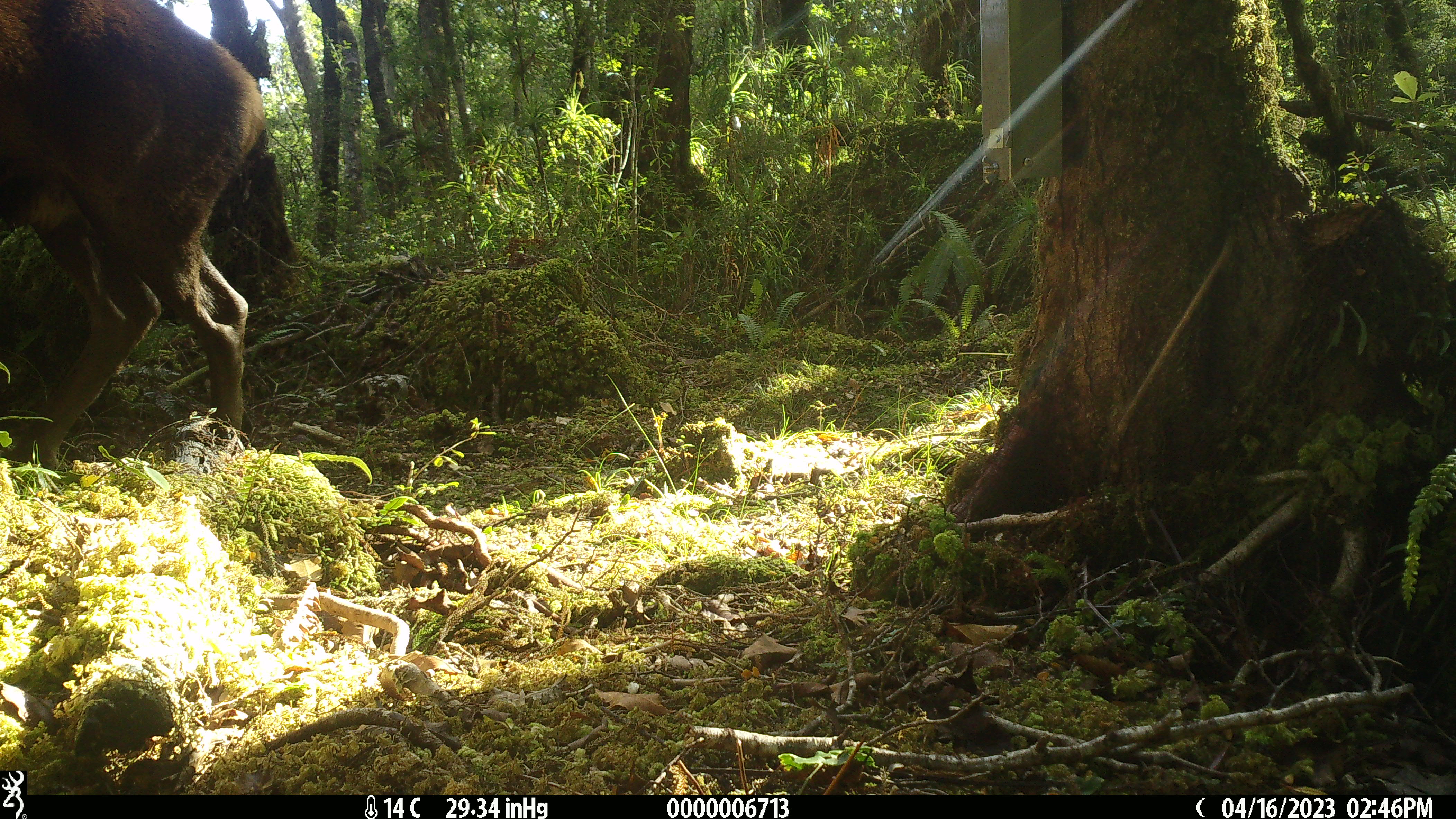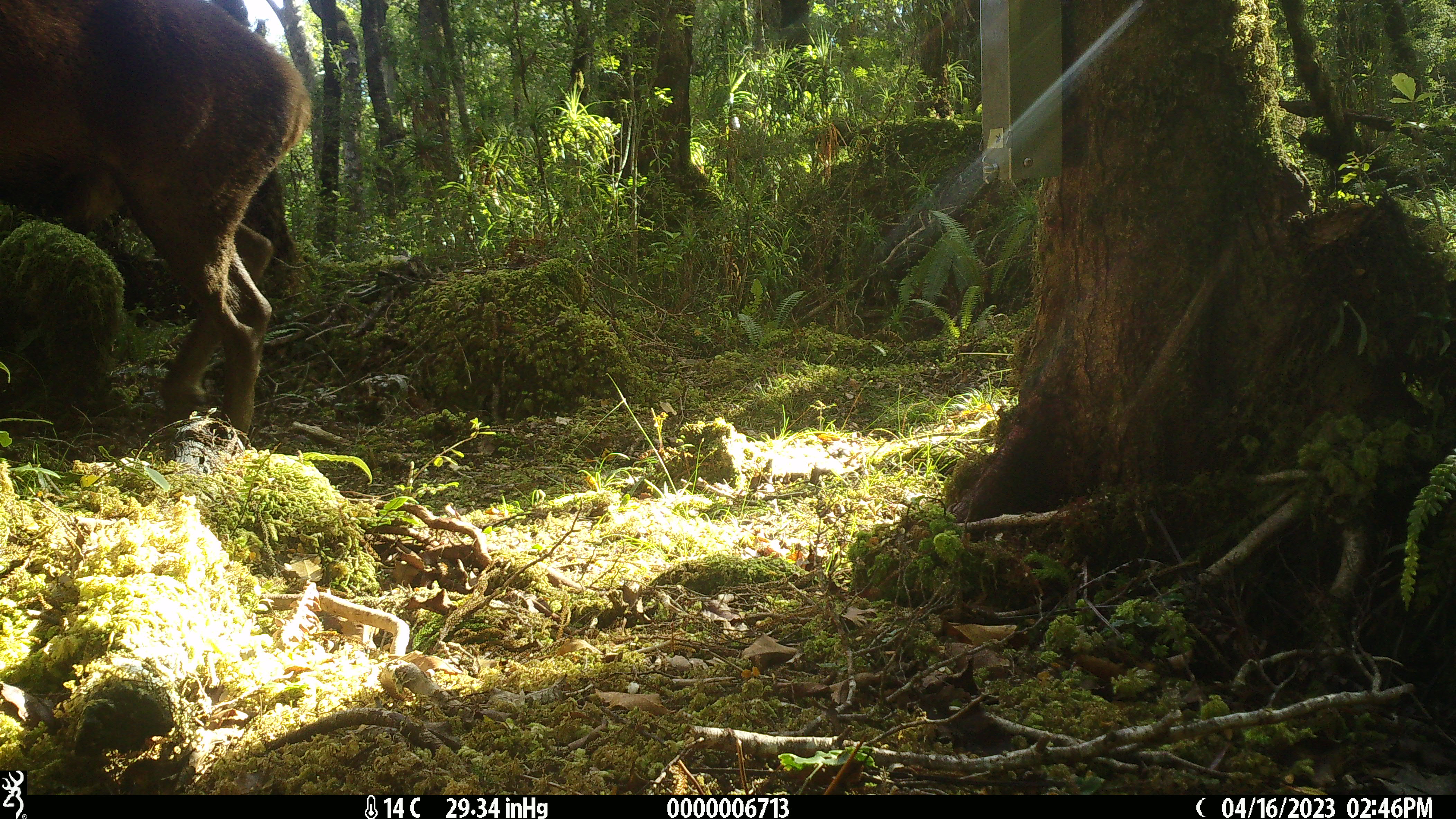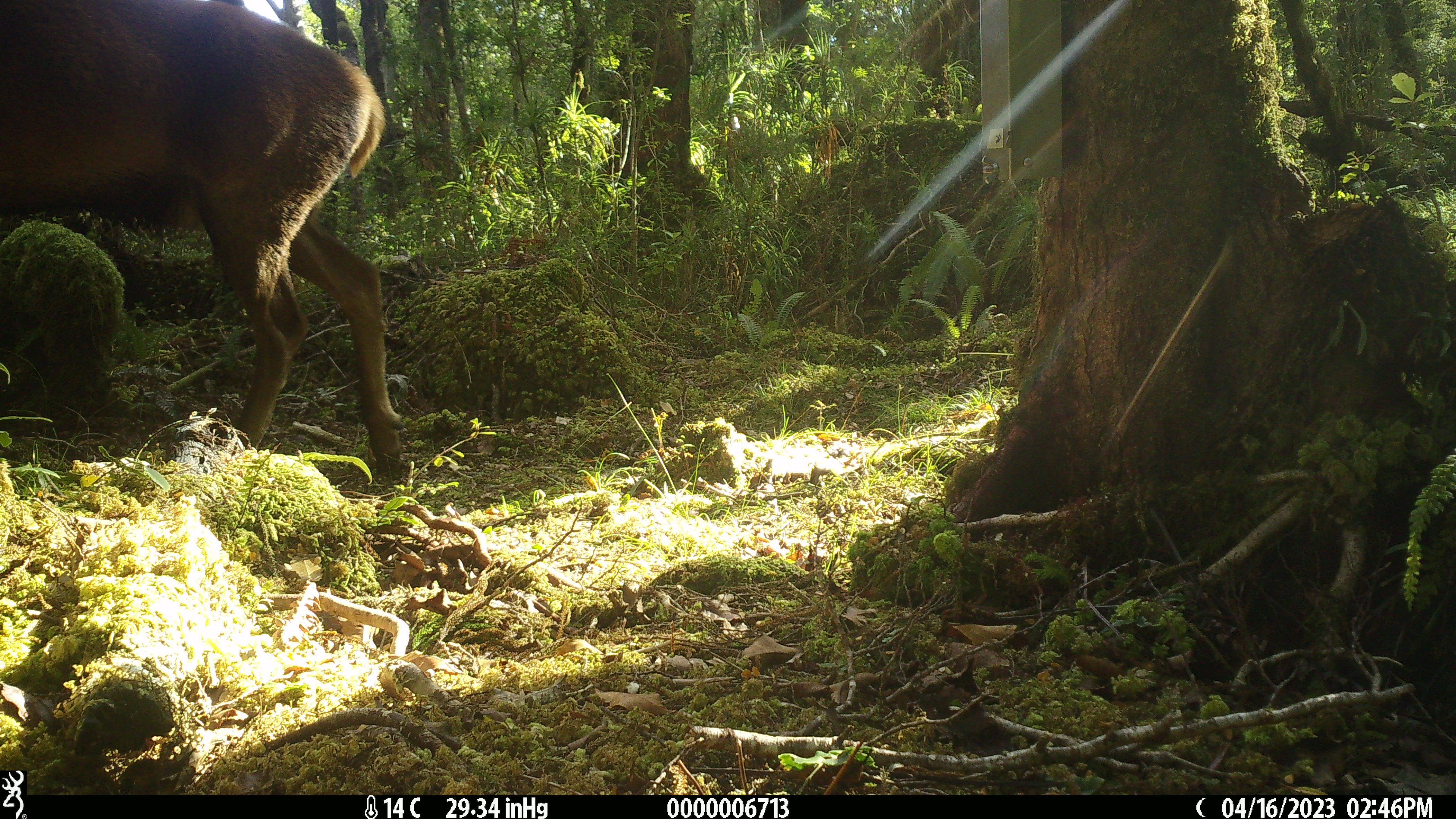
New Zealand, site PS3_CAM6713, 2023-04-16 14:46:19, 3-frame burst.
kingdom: Animalia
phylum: Chordata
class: Mammalia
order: Artiodactyla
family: Cervidae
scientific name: Cervidae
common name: deer